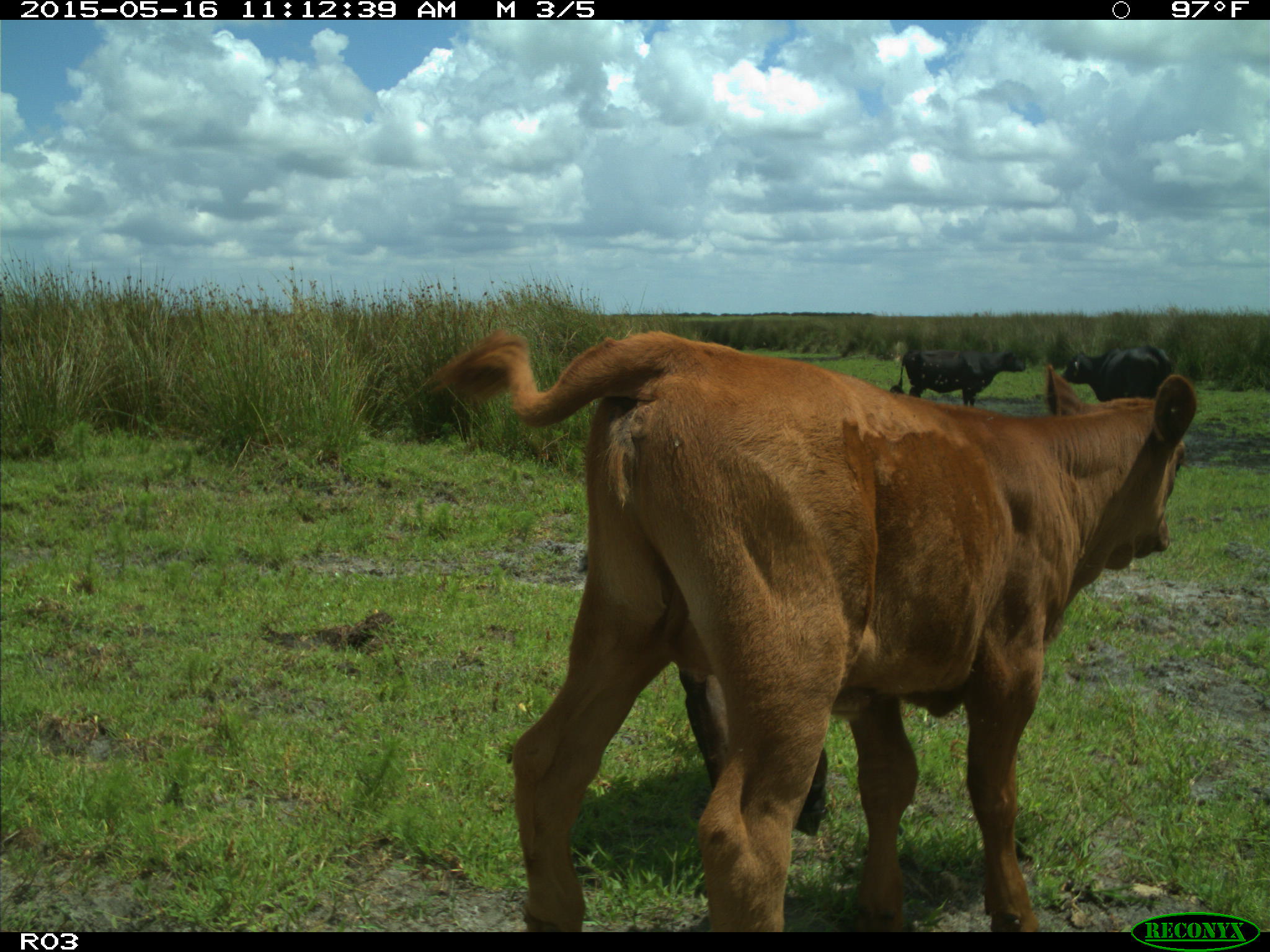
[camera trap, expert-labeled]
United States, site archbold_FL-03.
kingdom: Animalia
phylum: Chordata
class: Mammalia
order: Artiodactyla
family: Bovidae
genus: Bos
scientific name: Bos taurus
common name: domestic cow